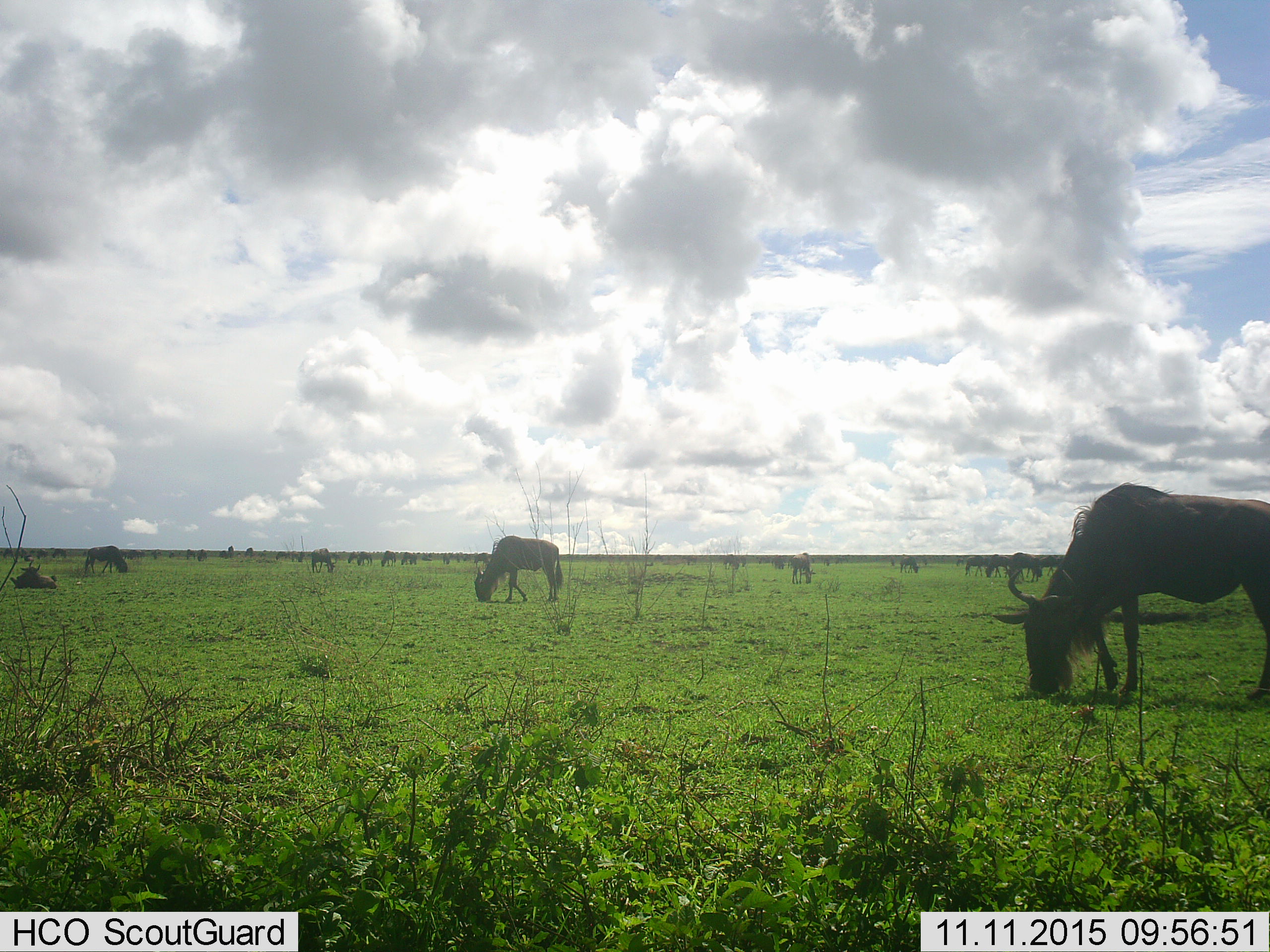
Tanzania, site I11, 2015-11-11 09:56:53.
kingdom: Animalia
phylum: Chordata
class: Mammalia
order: Artiodactyla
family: Bovidae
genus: Connochaetes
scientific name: Connochaetes taurinus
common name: blue wildebeest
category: wildebeest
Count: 11-50.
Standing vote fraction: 70%.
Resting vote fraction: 40%.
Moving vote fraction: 30%.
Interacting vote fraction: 10%.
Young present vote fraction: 10%.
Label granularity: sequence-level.